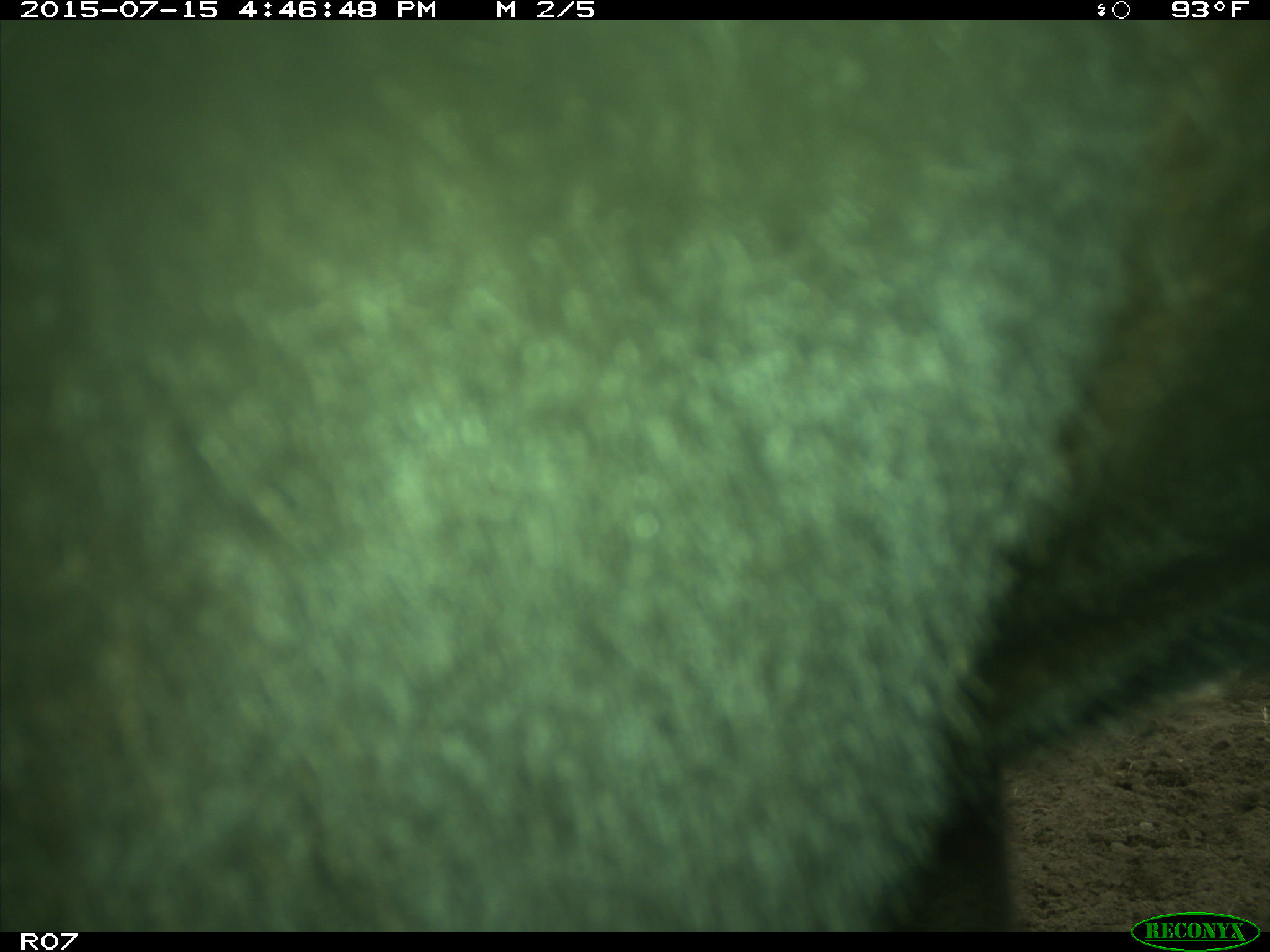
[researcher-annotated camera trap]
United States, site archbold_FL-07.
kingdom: Animalia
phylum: Chordata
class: Mammalia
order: Artiodactyla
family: Bovidae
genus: Bos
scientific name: Bos taurus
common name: domestic cow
Bos taurus (domestic cow).